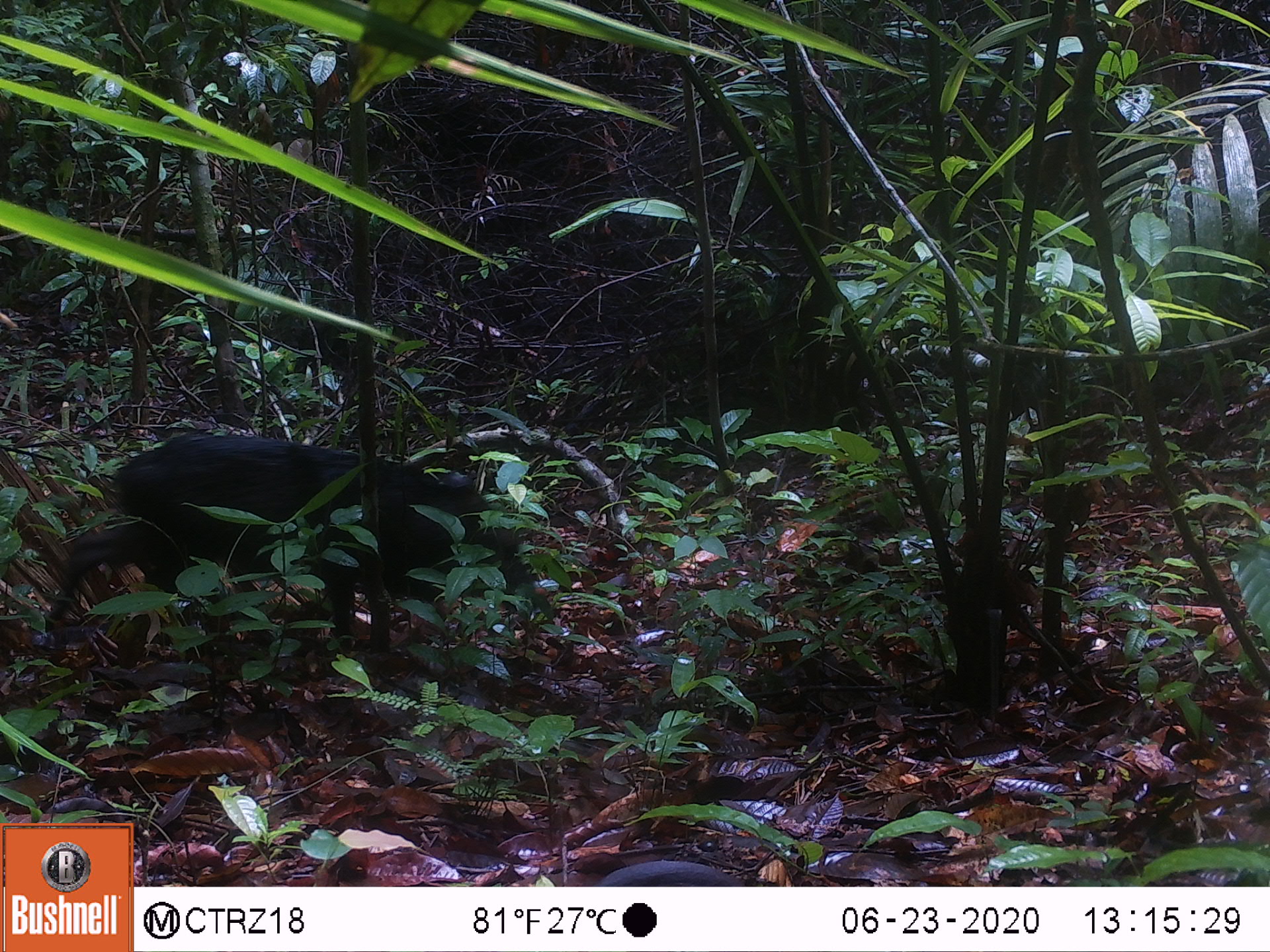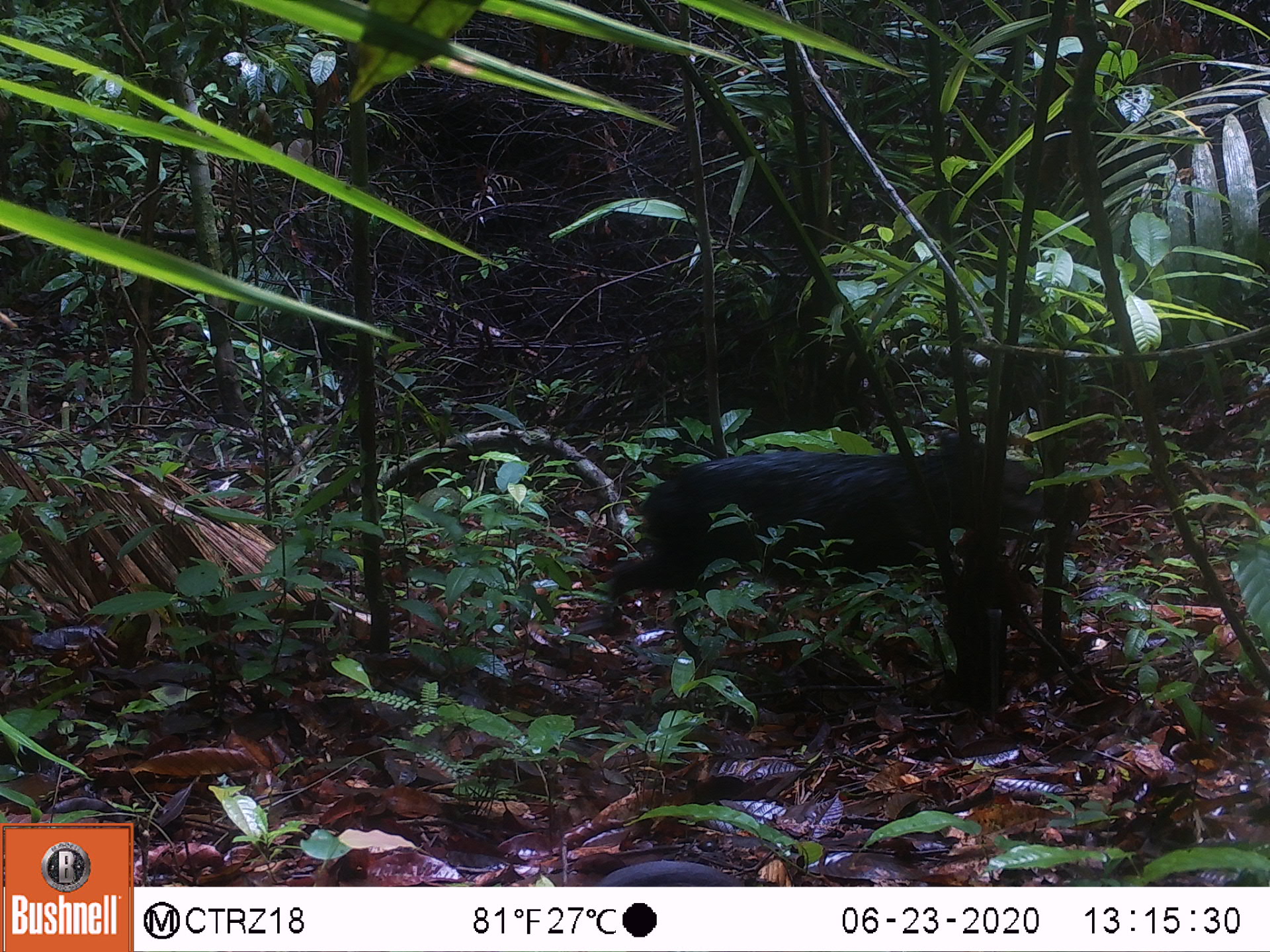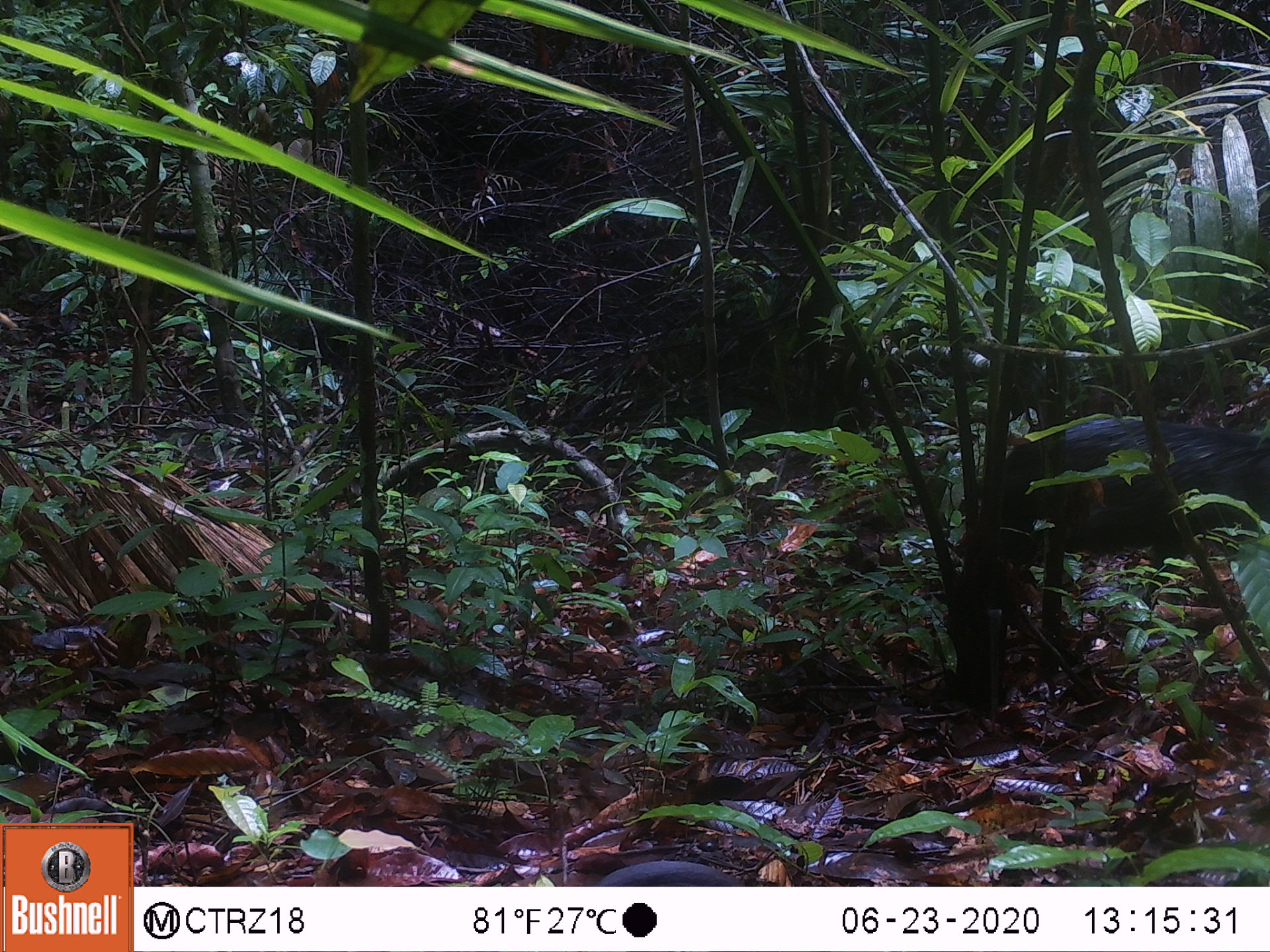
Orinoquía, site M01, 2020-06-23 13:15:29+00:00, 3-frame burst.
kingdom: Animalia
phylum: Chordata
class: Mammalia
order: Artiodactyla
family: Tayassuidae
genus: Pecari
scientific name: Pecari tajacu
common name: collared peccary